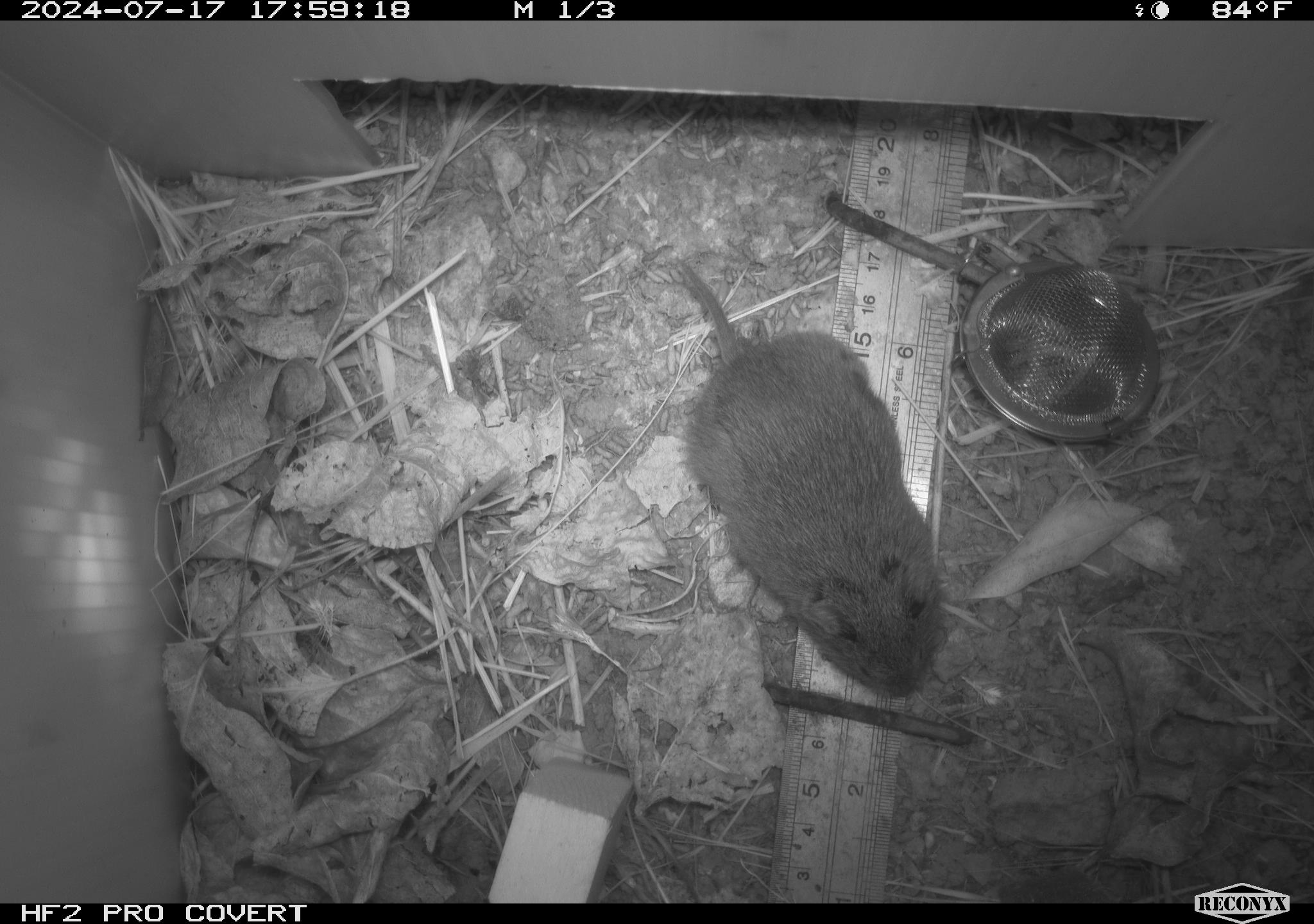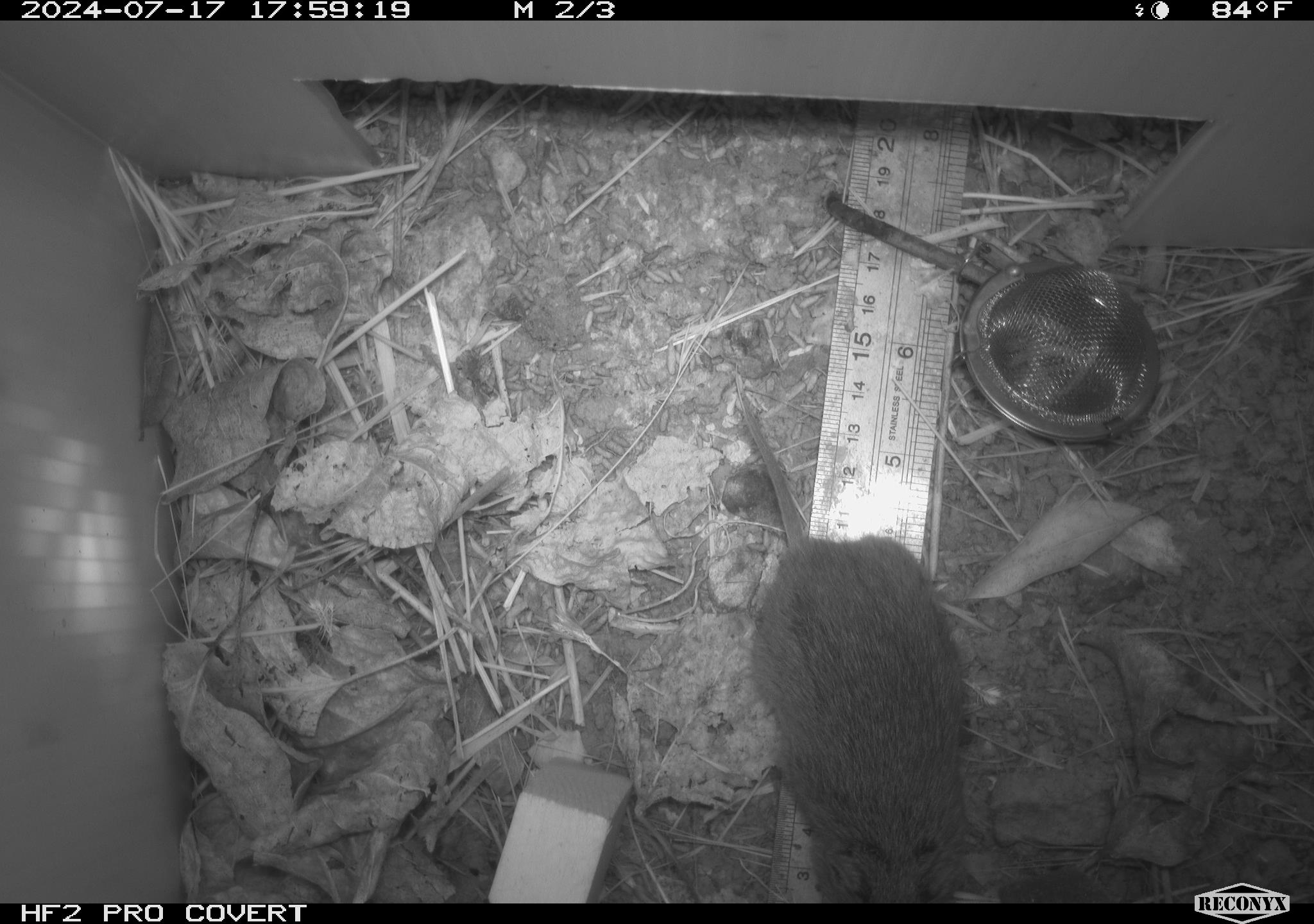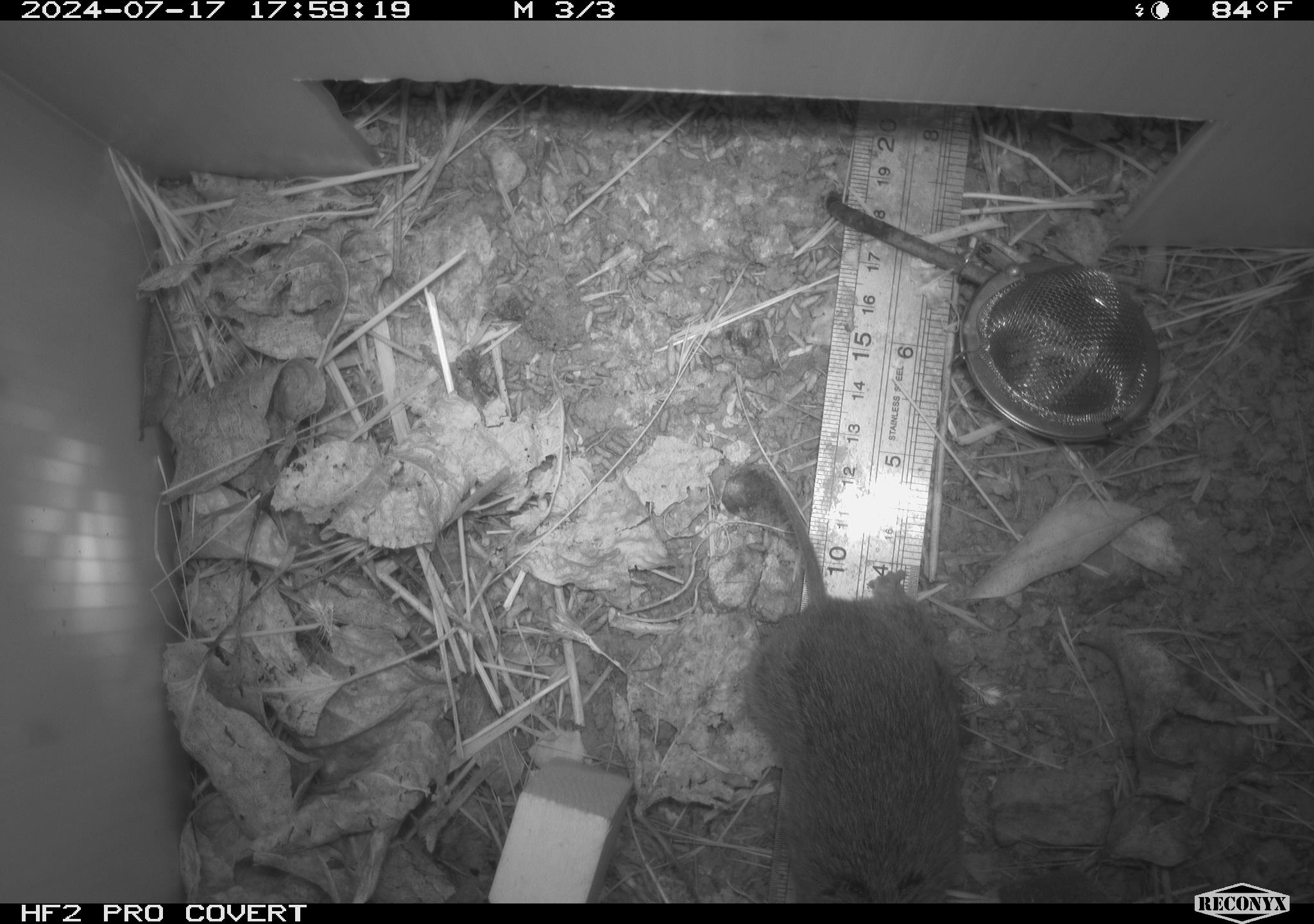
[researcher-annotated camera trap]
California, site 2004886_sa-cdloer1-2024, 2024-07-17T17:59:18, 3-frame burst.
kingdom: Animalia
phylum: Chordata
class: Mammalia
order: Rodentia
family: Cricetidae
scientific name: Arvicolinae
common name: voles, lemmings, and muskrats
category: arvicolinae subfamily